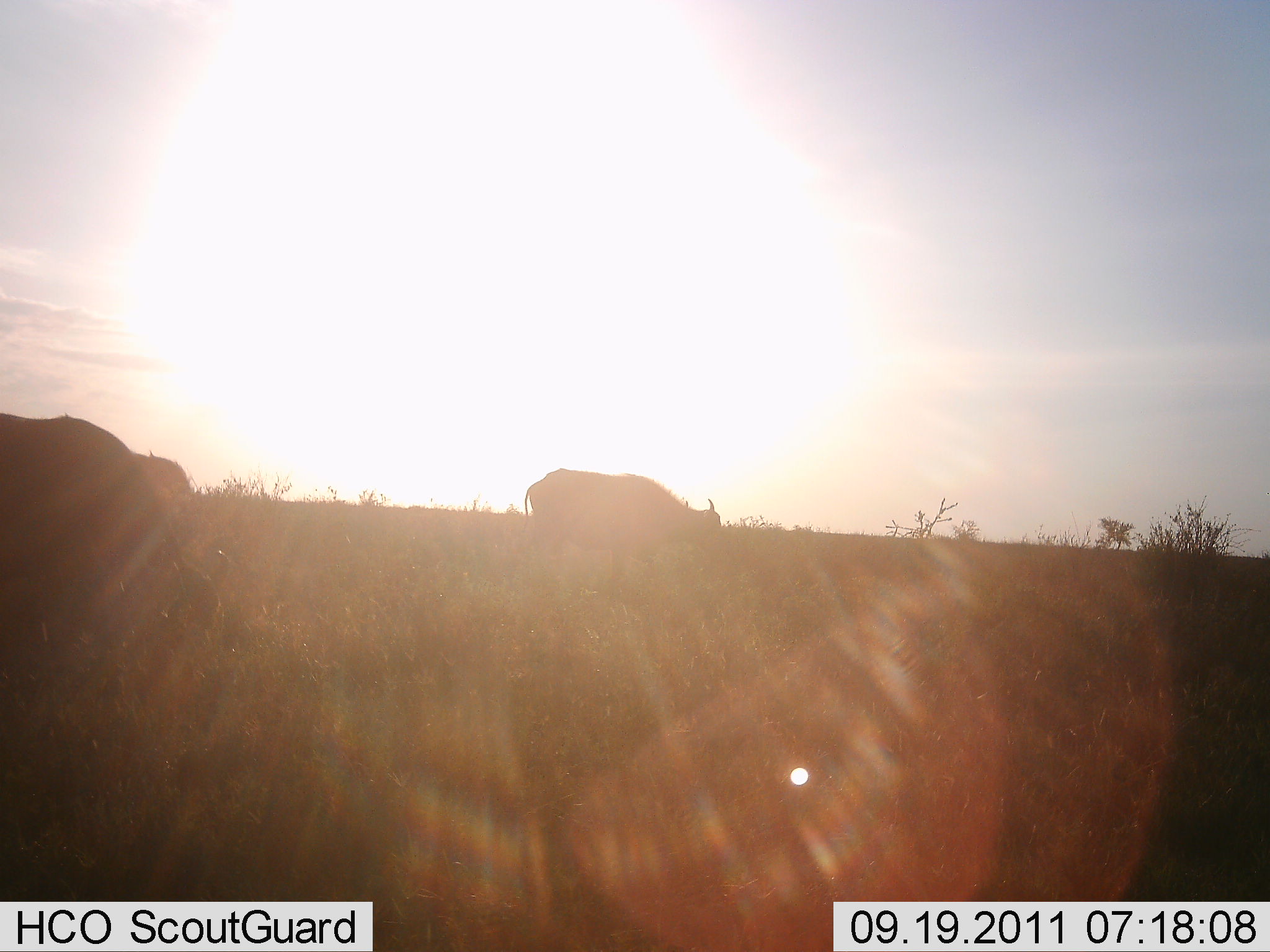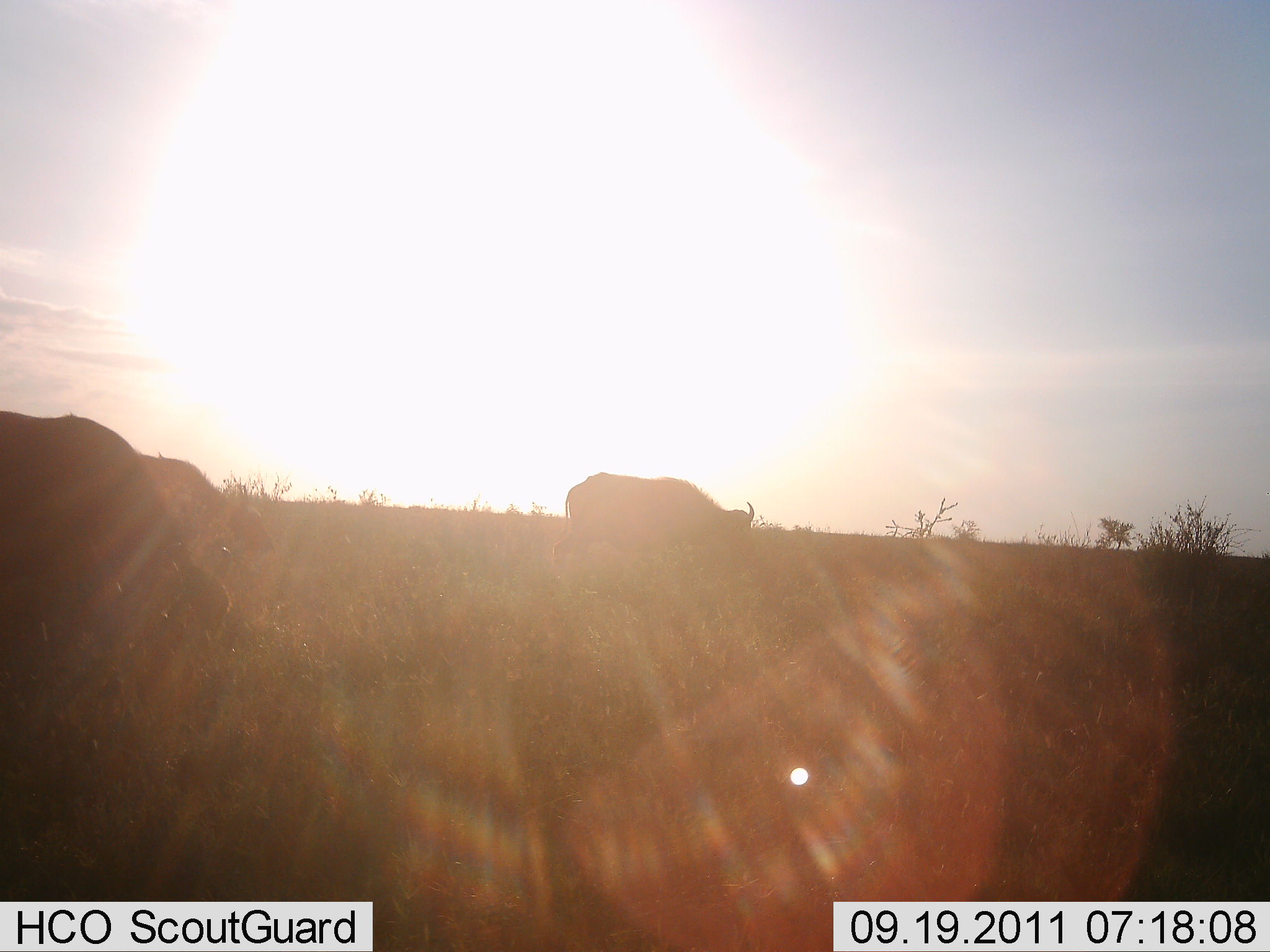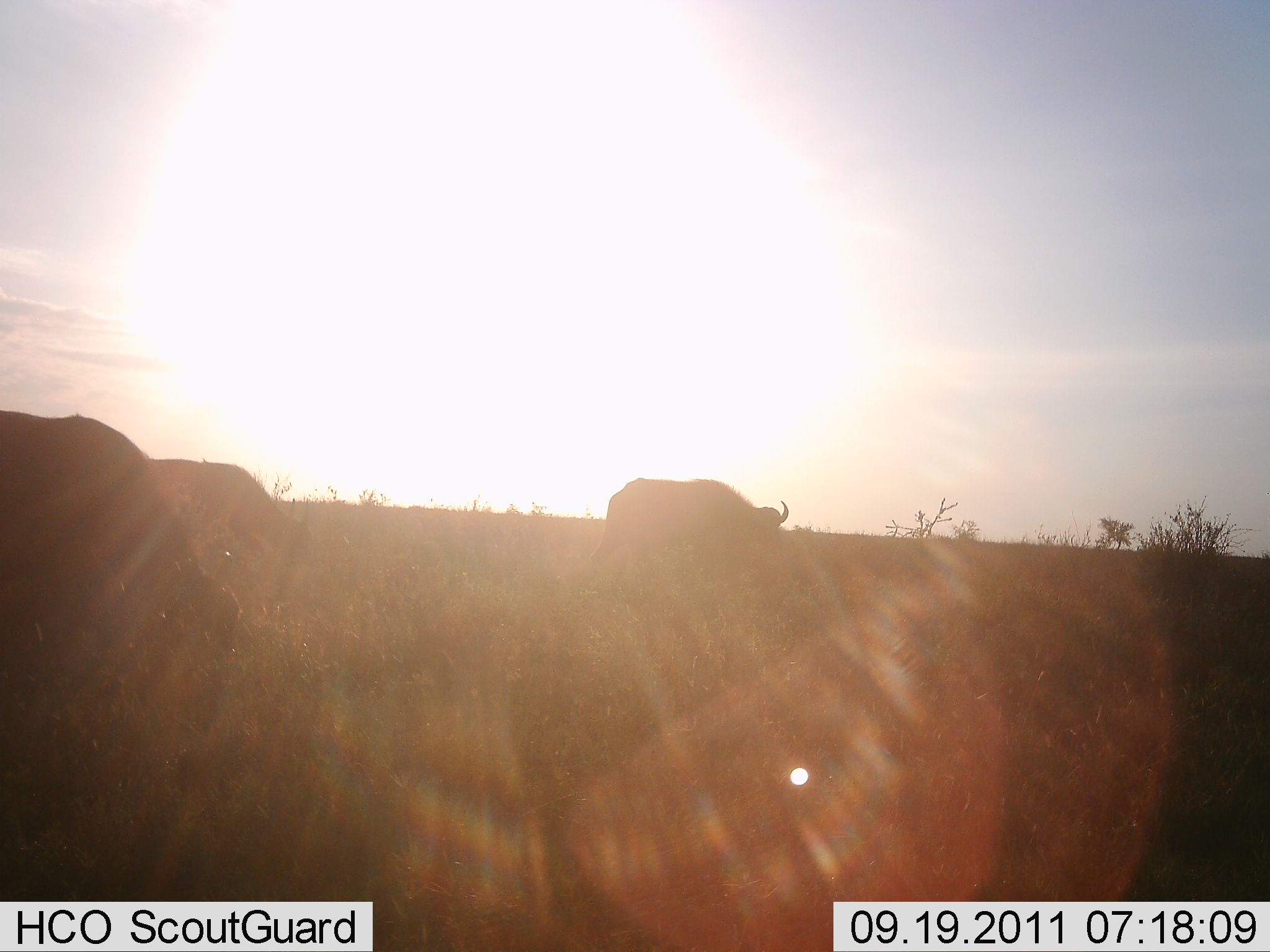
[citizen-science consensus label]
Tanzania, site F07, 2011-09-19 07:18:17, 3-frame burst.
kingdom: Animalia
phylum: Chordata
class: Mammalia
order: Artiodactyla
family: Bovidae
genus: Syncerus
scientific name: Syncerus caffer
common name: cape buffalo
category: buffalo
Buffalo (cape buffalo) (Syncerus caffer), count 3. Behavior (volunteer vote fractions): standing 30%, resting 0%, moving 50%, interacting 0%. Young present (vote fraction): 0%. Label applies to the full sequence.